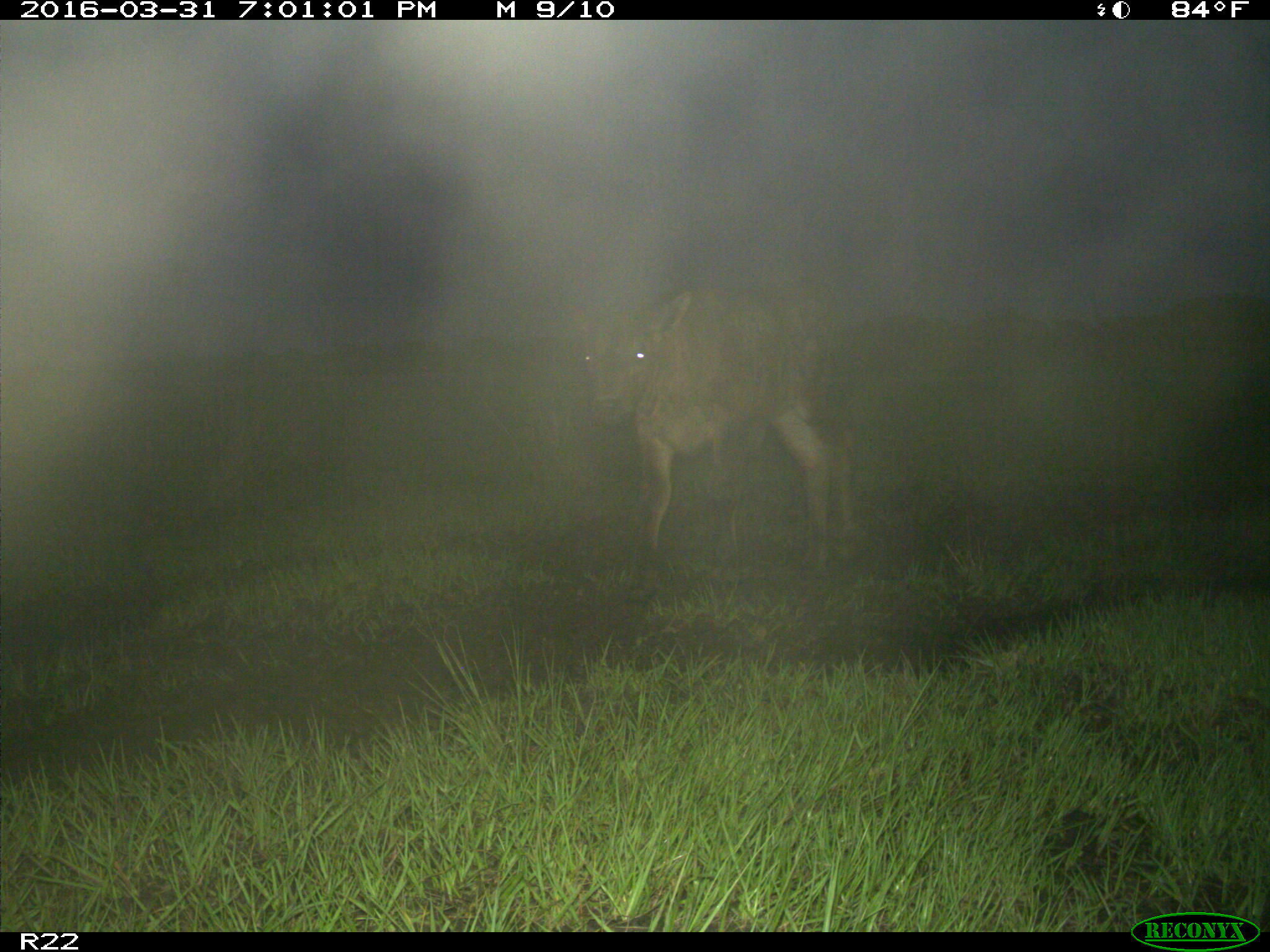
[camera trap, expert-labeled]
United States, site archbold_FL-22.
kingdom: Animalia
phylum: Chordata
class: Mammalia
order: Artiodactyla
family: Bovidae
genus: Bos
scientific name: Bos taurus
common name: domestic cow